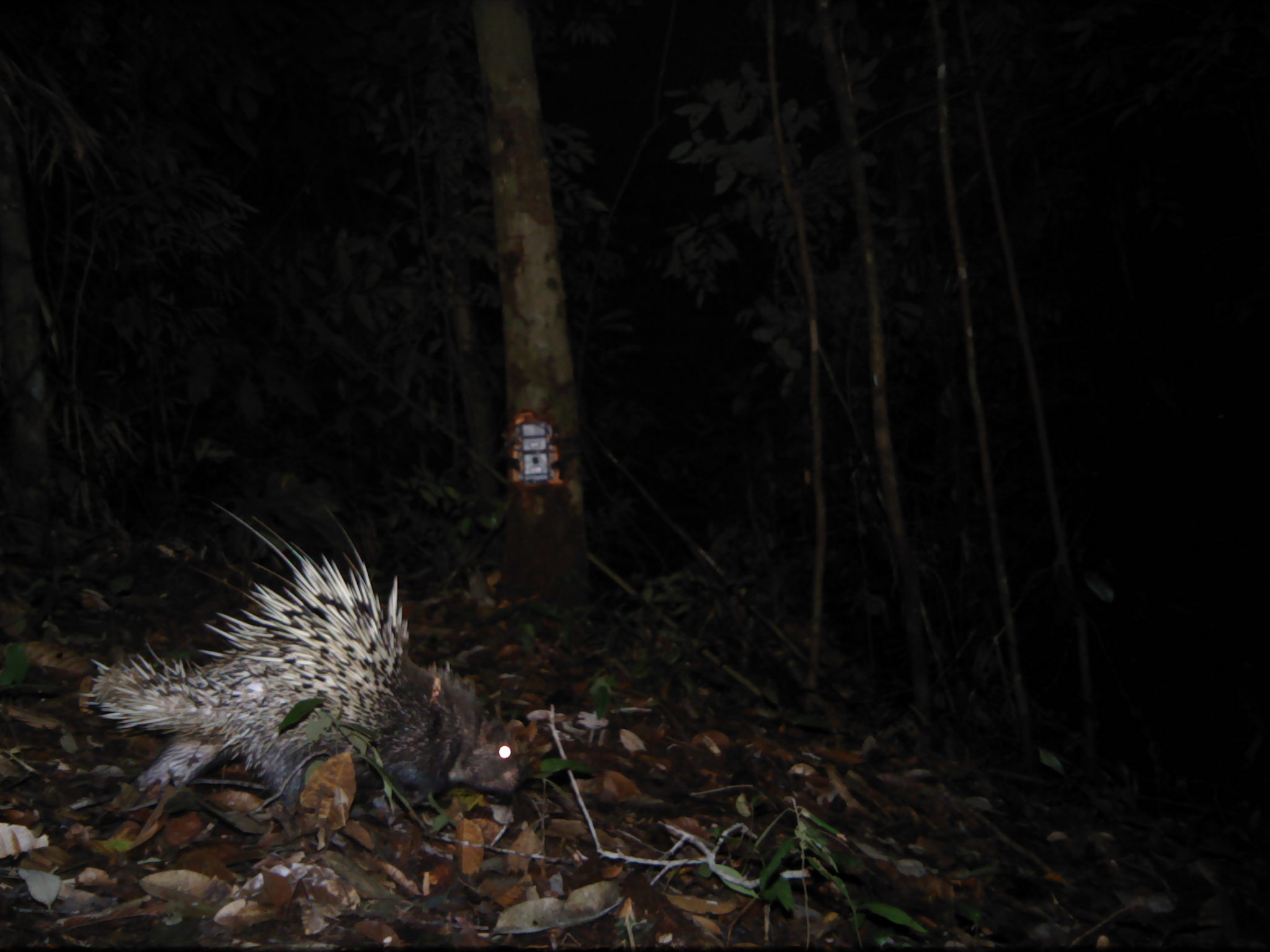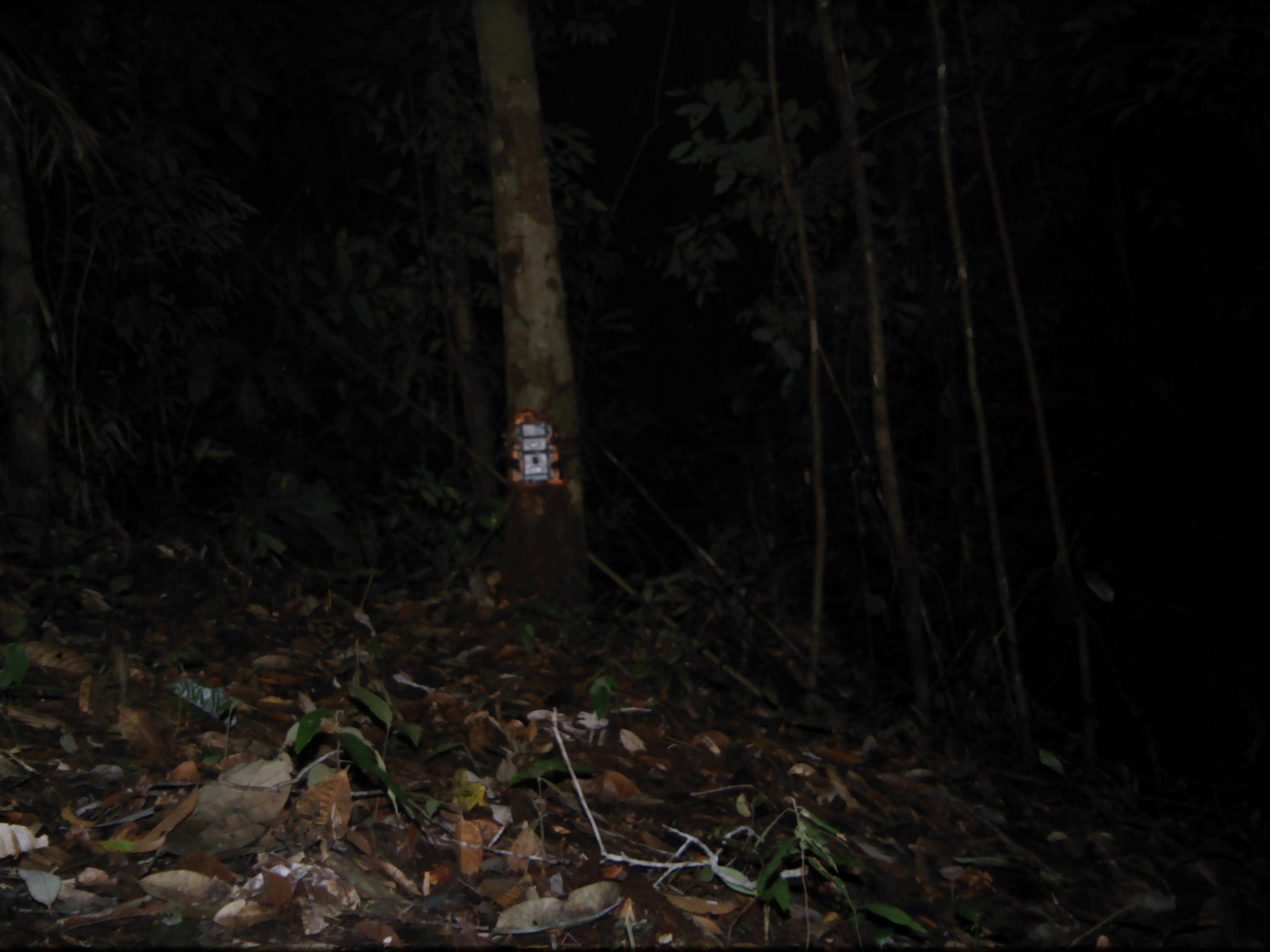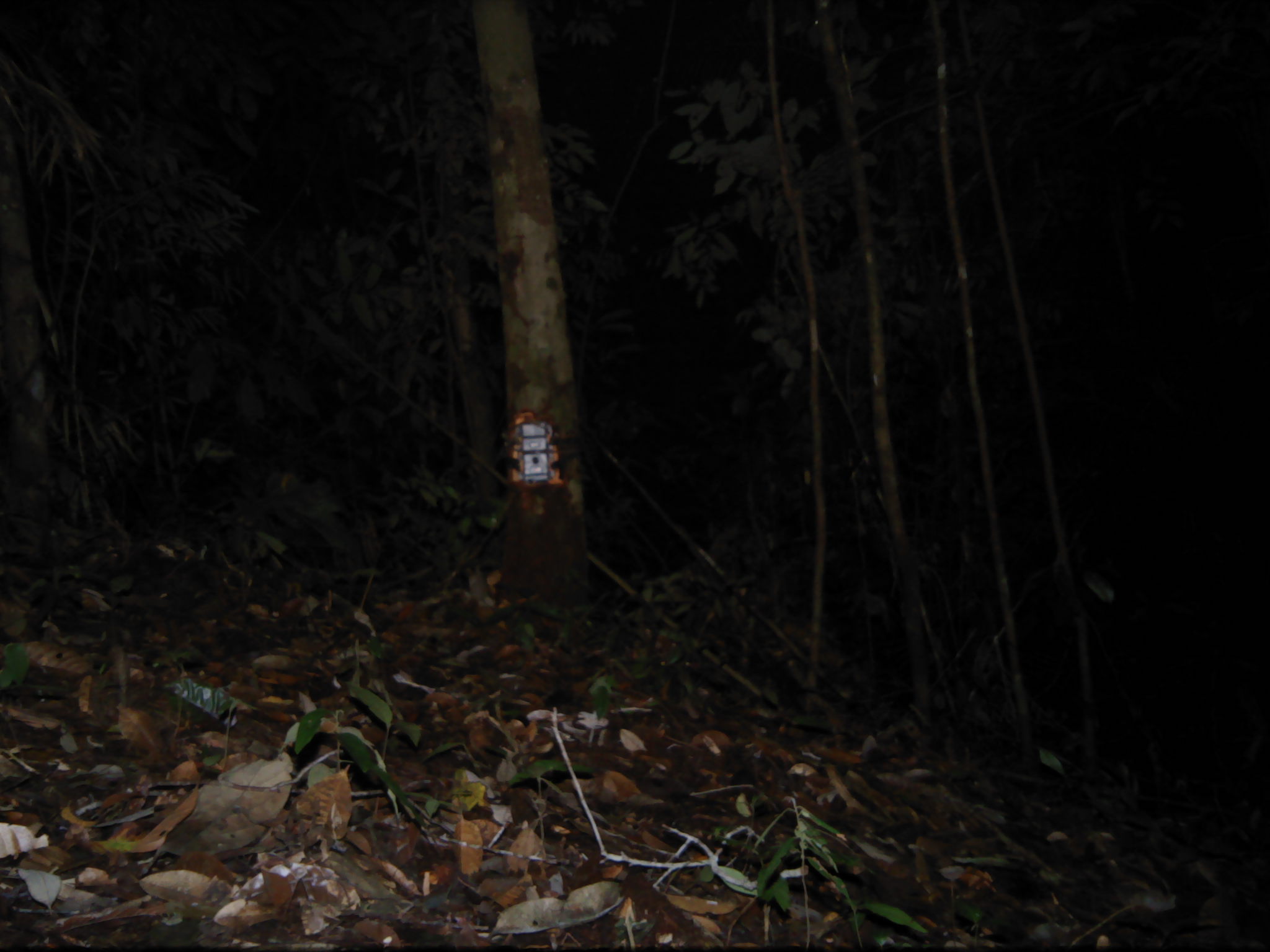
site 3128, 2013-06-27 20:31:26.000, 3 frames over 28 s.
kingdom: Animalia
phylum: Chordata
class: Mammalia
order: Rodentia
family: Hystricidae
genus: Hystrix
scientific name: Hystrix brachyura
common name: east asian porcupine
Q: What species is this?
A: Hystrix brachyura (east asian porcupine).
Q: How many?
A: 1.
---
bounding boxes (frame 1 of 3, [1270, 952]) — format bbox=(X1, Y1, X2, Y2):
hystrix brachyura: bbox=(78, 495, 526, 860)